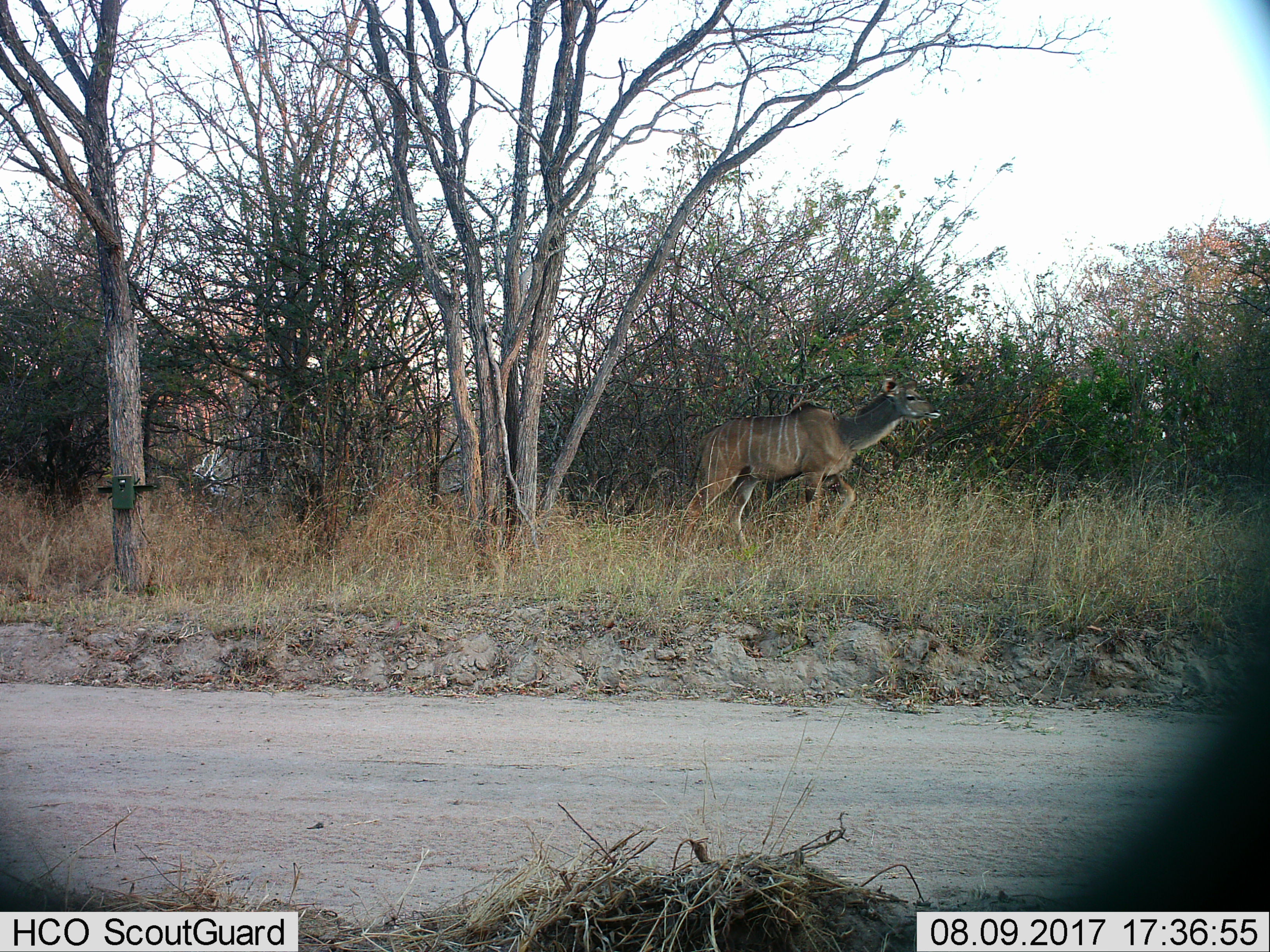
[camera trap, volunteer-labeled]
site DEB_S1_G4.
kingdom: Animalia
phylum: Chordata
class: Mammalia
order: Artiodactyla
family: Bovidae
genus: Tragelaphus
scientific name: Tragelaphus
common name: kudu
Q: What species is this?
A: Kudu (Tragelaphus).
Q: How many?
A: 1.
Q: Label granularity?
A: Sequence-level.